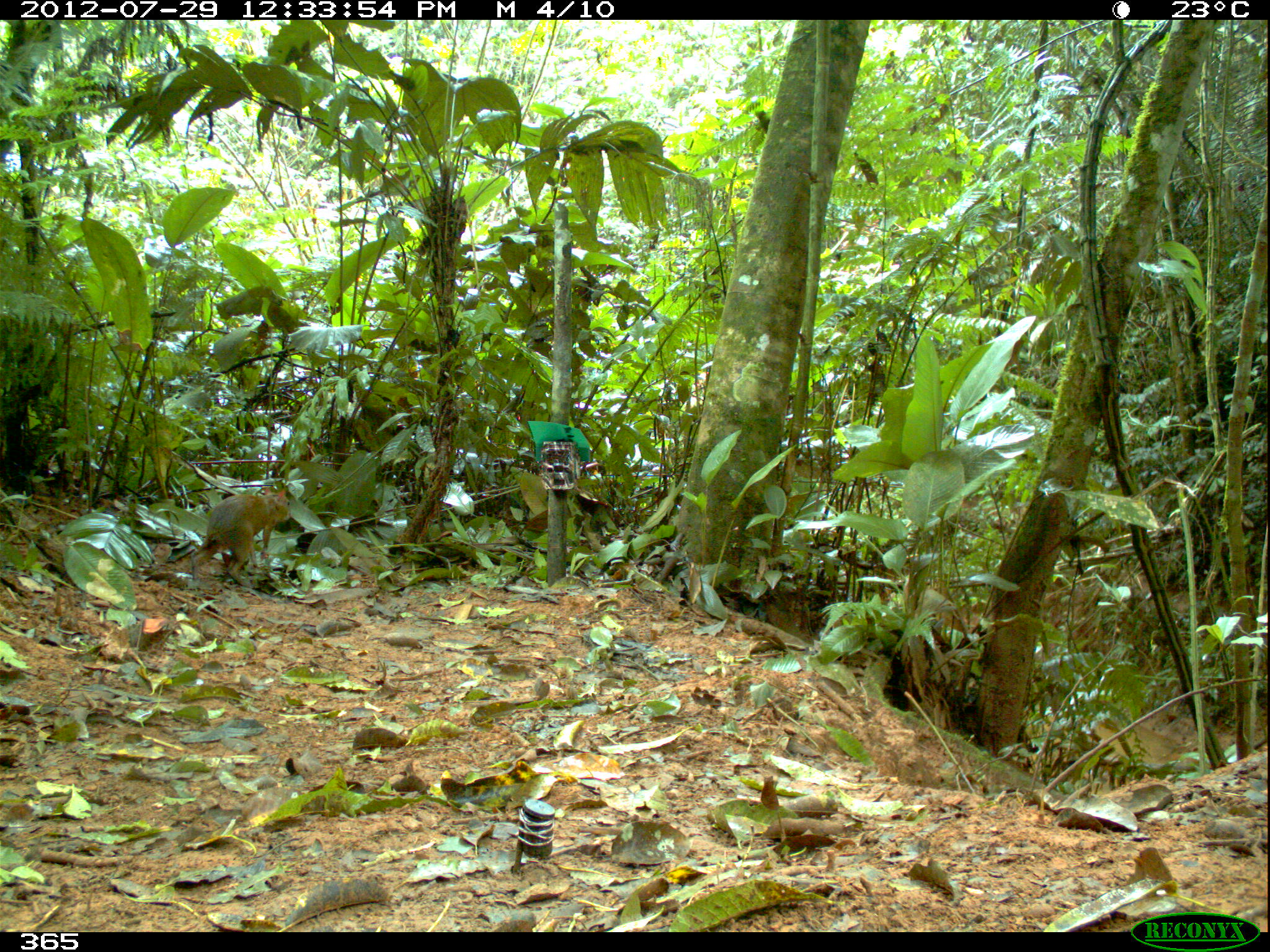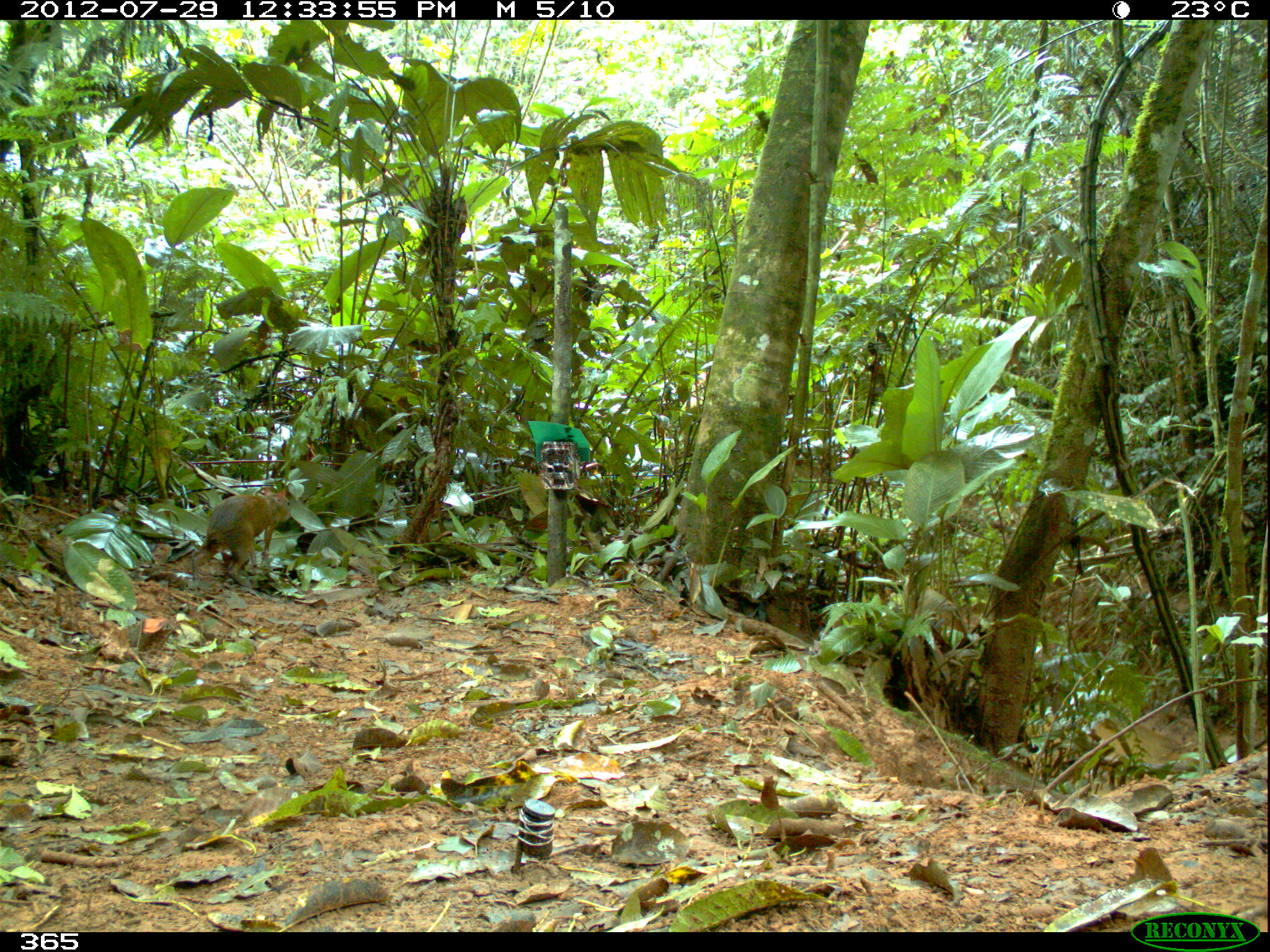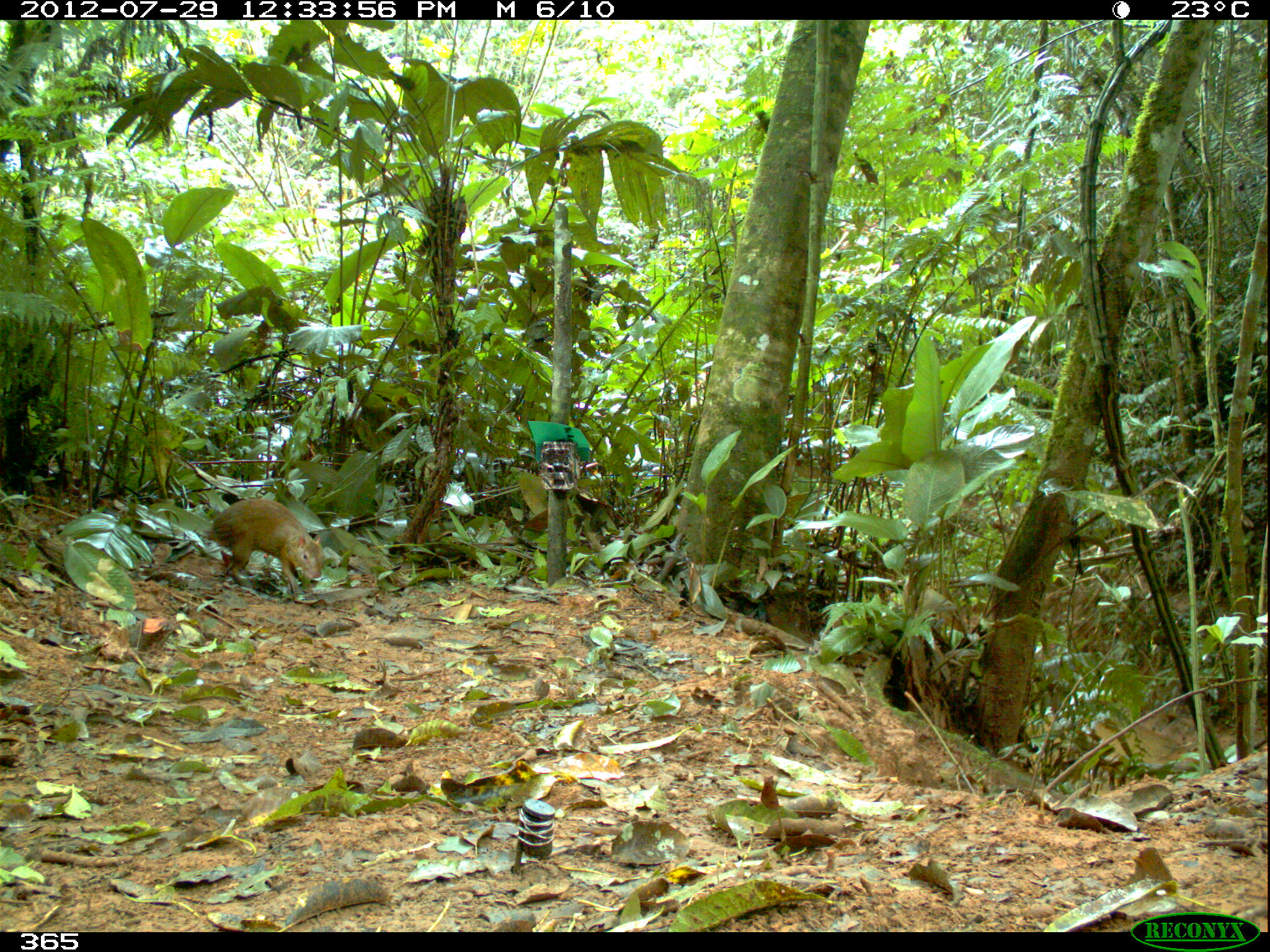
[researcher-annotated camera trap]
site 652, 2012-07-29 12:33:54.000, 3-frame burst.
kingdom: Animalia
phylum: Chordata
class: Mammalia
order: Rodentia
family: Dasyproctidae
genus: Dasyprocta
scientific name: Dasyprocta punctata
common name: central american agouti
Dasyprocta punctata (central american agouti).